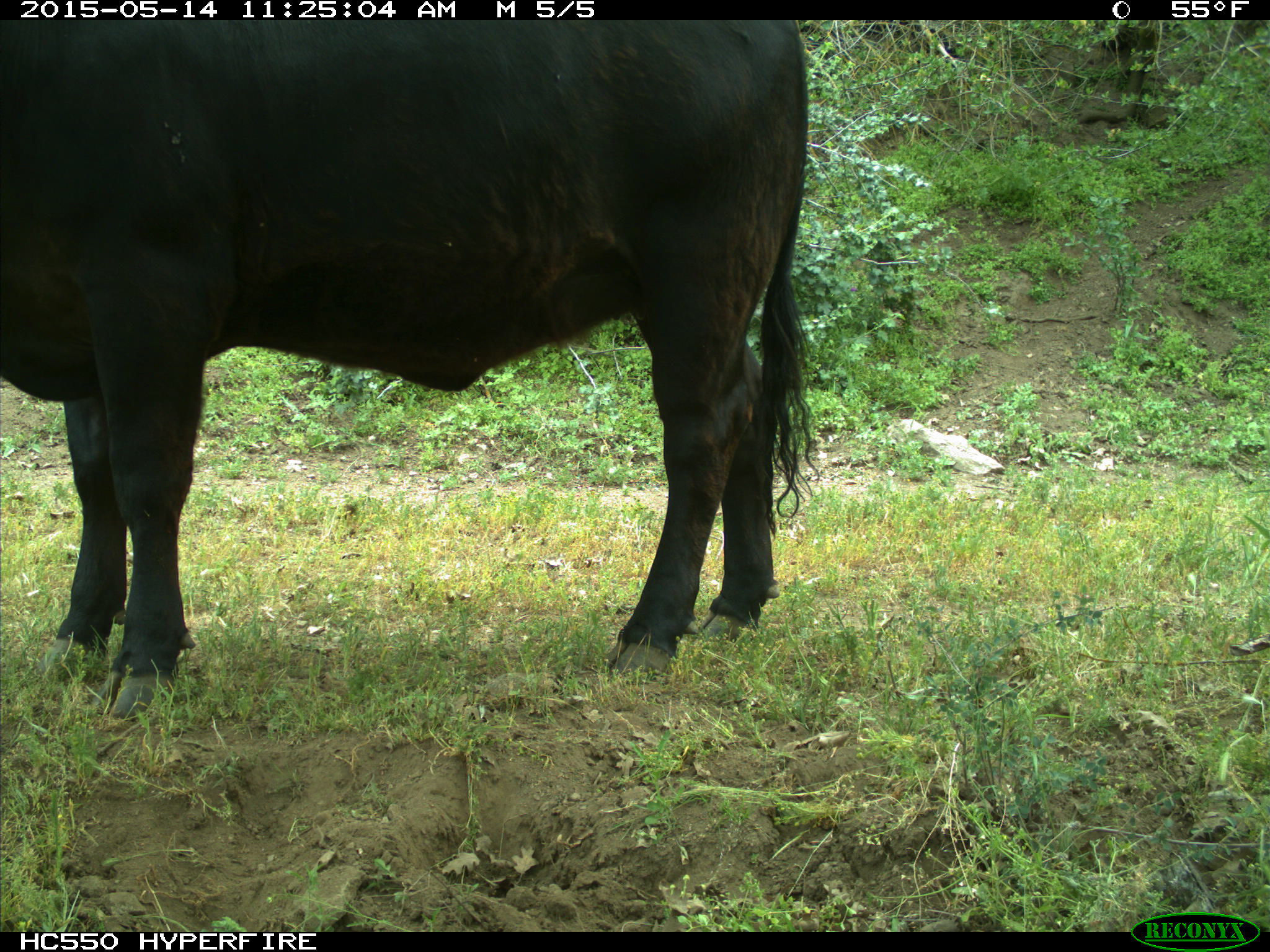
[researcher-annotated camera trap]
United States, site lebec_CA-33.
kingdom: Animalia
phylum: Chordata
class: Mammalia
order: Artiodactyla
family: Bovidae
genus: Bos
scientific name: Bos taurus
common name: domestic cow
Bos taurus (domestic cow).